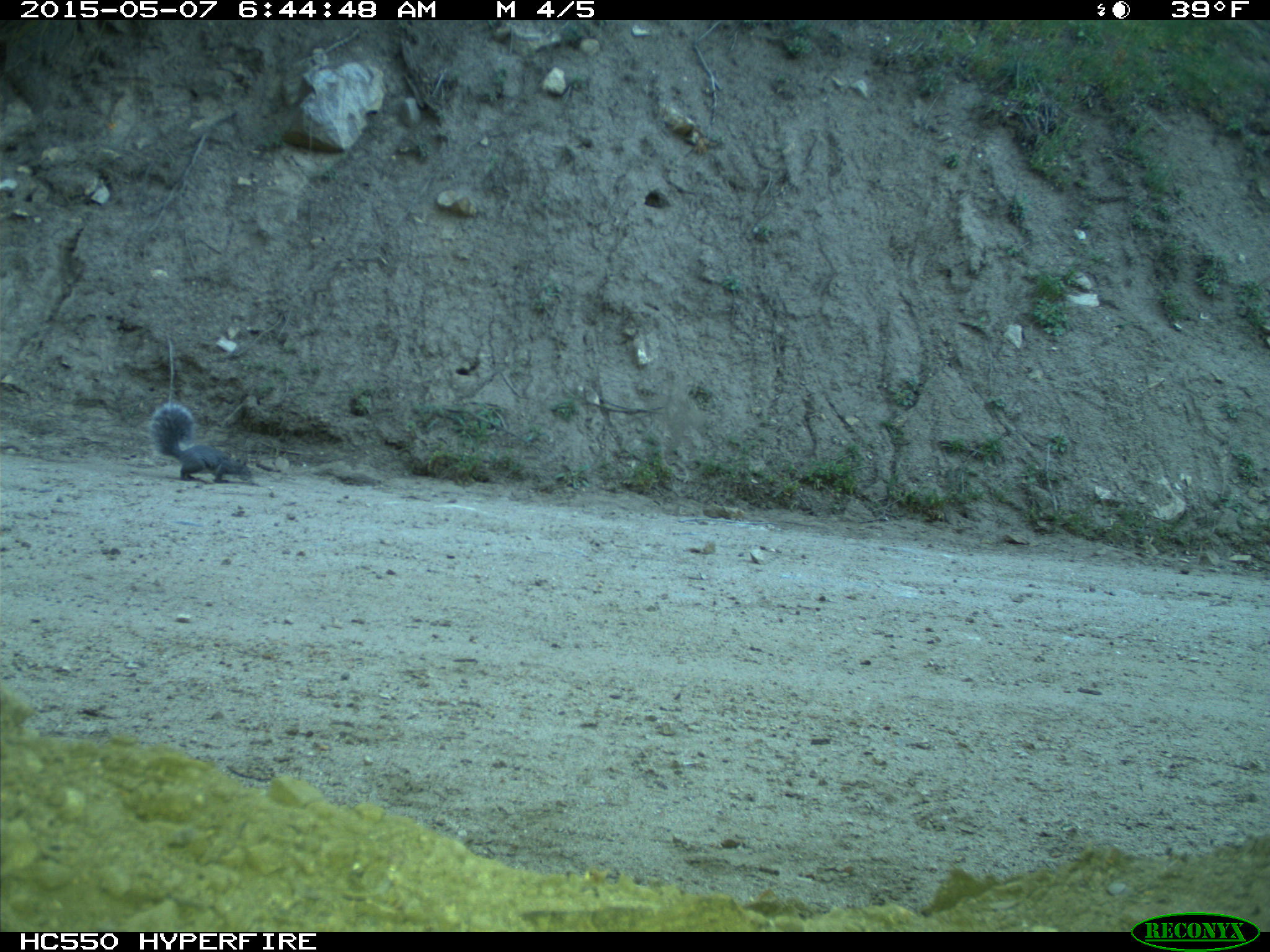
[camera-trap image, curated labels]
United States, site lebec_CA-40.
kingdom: Animalia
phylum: Chordata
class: Mammalia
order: Rodentia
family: Sciuridae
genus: Sciurus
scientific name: Sciurus carolinensis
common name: eastern gray squirrel